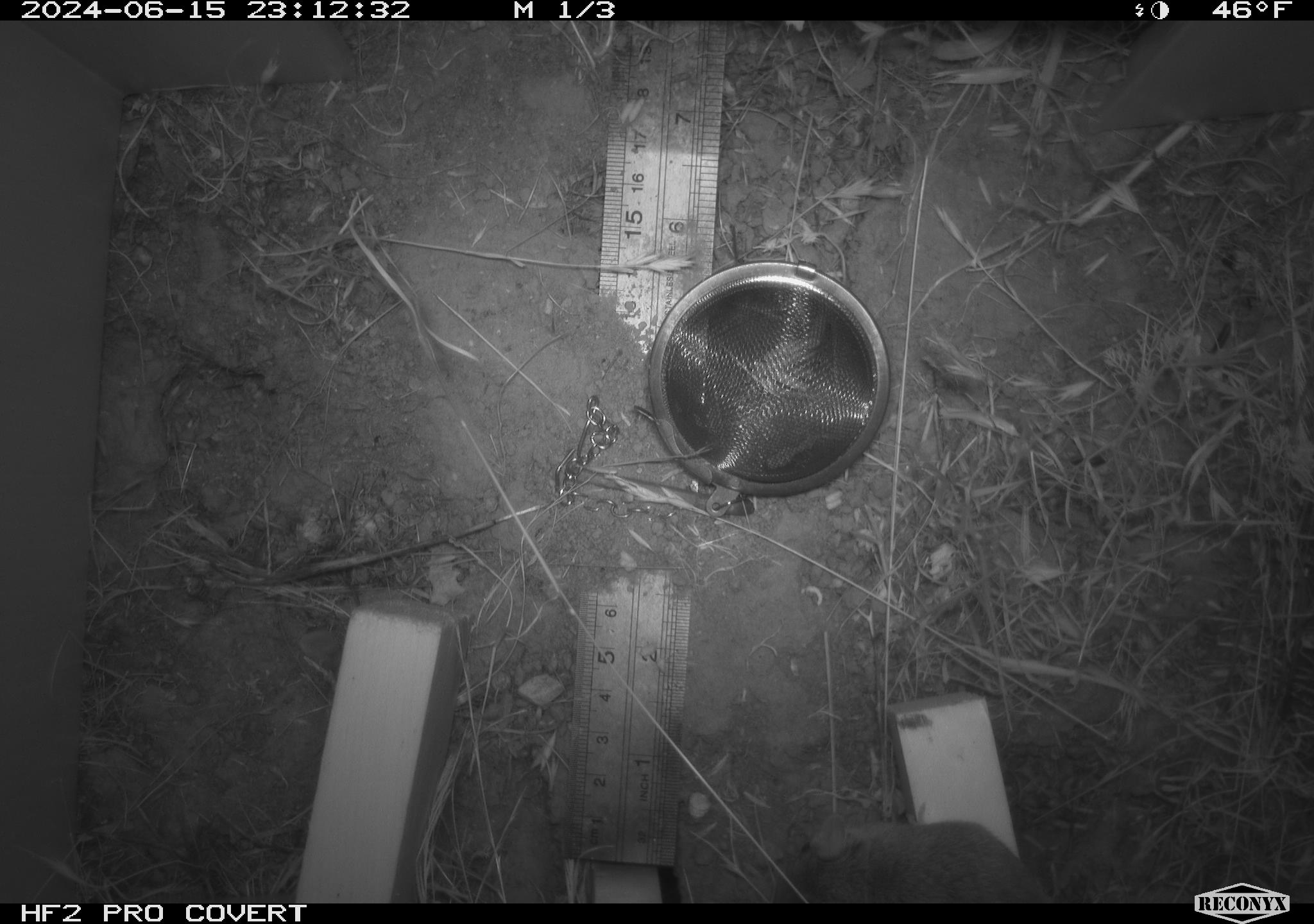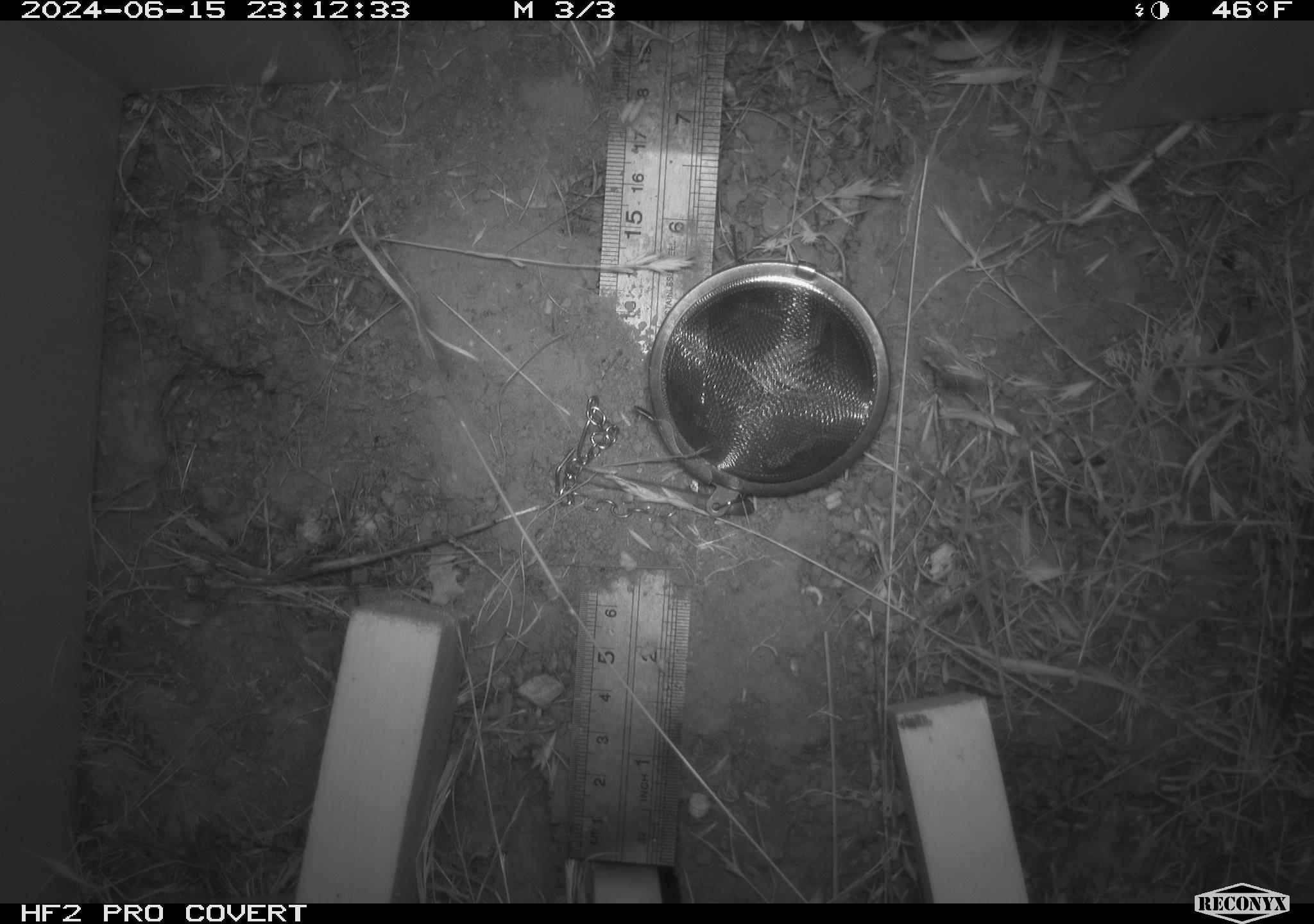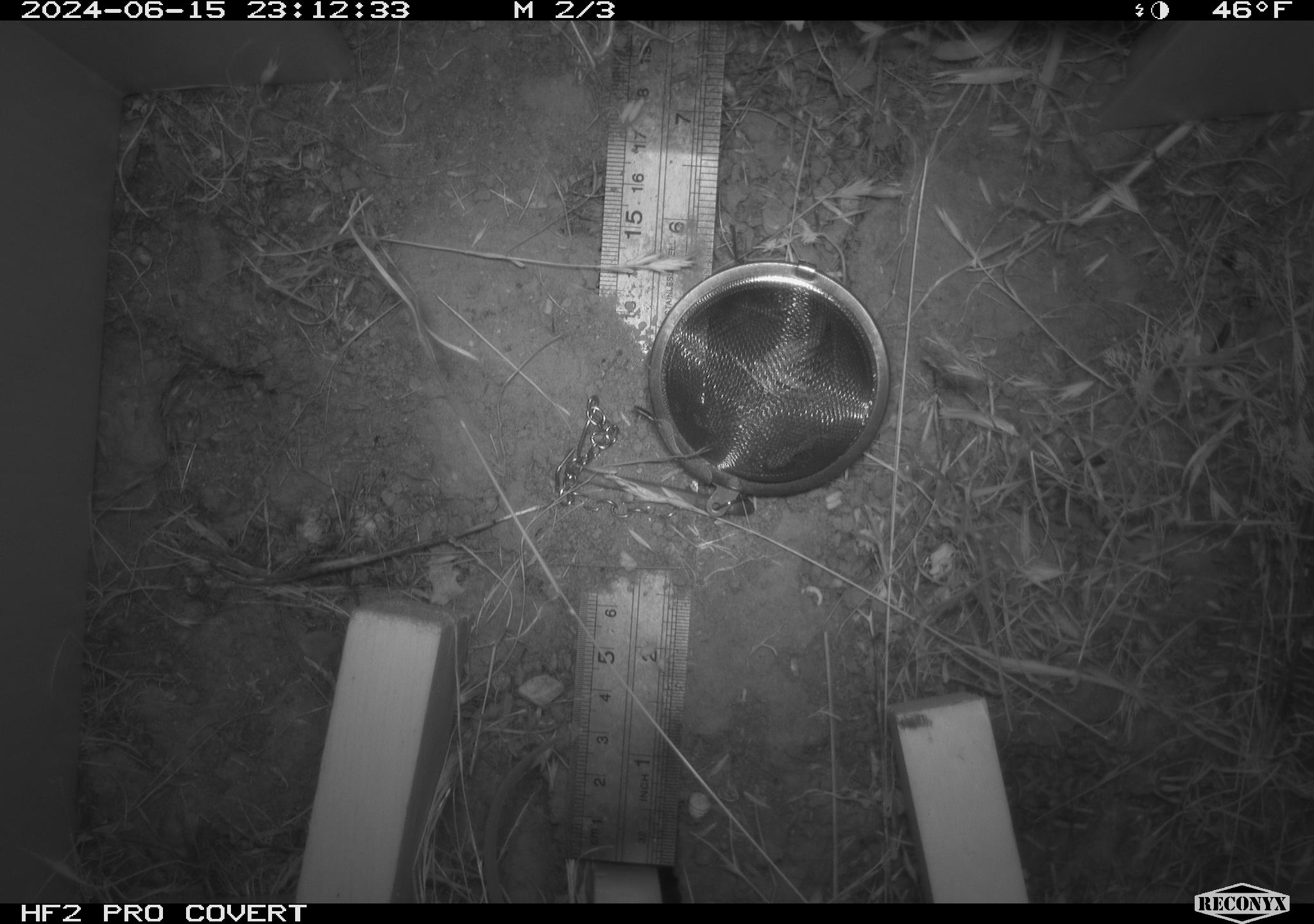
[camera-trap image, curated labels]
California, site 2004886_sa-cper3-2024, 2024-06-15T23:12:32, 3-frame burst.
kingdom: Animalia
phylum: Chordata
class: Mammalia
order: Rodentia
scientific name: Rodentia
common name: rodent